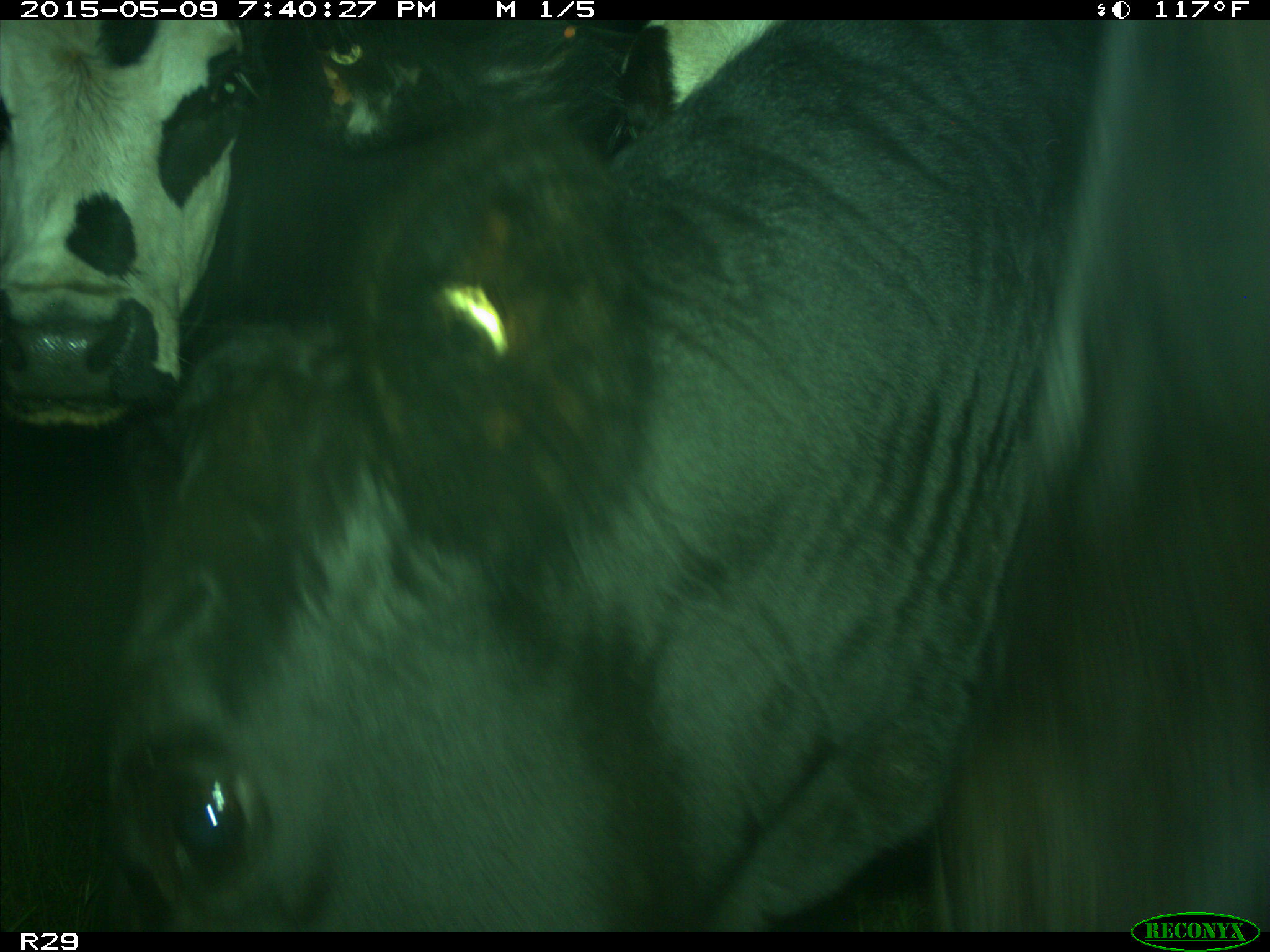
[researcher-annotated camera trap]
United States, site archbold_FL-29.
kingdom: Animalia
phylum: Chordata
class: Mammalia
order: Artiodactyla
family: Bovidae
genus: Bos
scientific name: Bos taurus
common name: domestic cow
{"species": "Bos taurus (domestic cow)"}